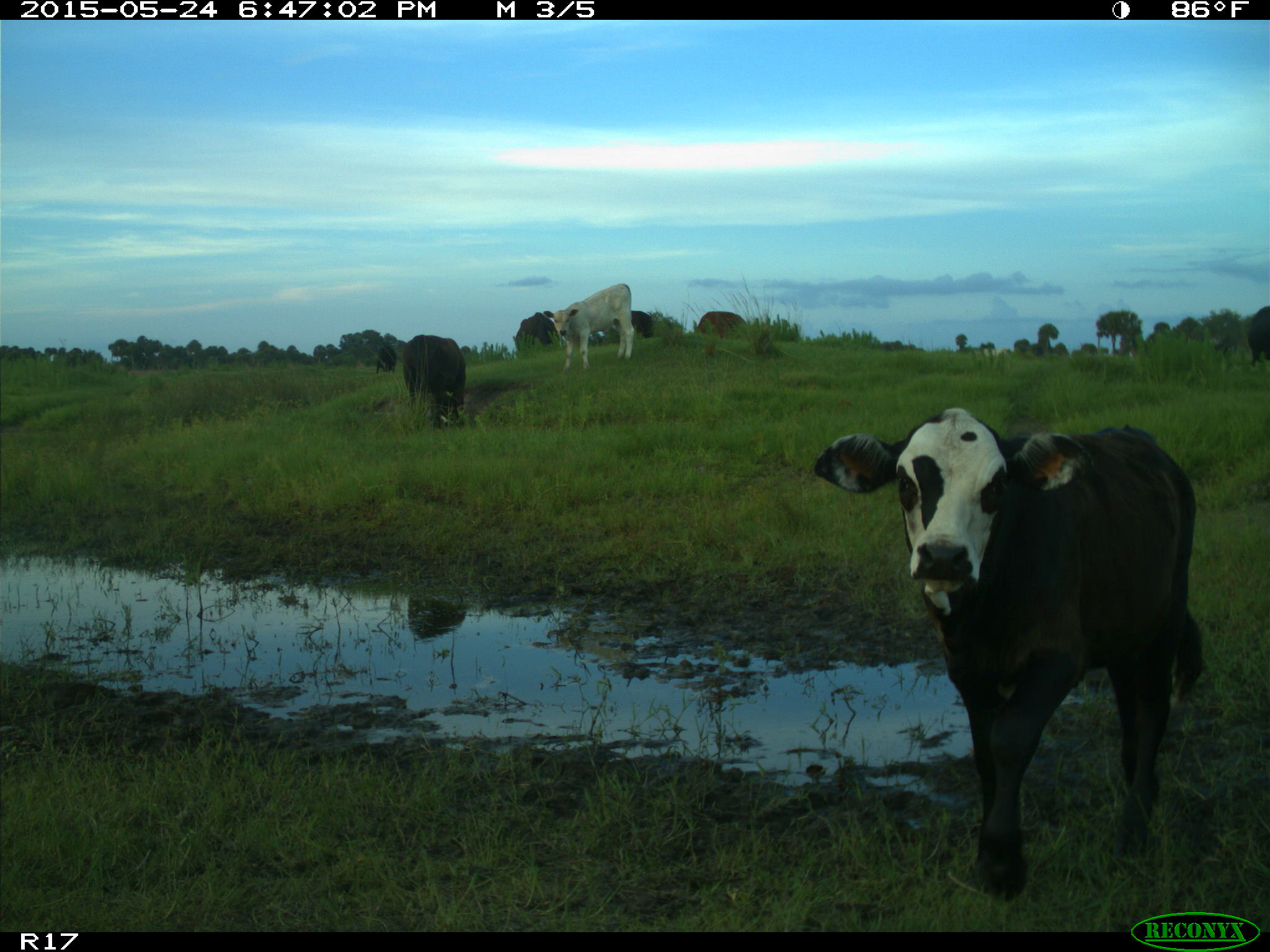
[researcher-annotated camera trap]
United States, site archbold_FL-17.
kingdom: Animalia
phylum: Chordata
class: Mammalia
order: Artiodactyla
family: Bovidae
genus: Bos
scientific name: Bos taurus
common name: domestic cow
Bos taurus (domestic cow).